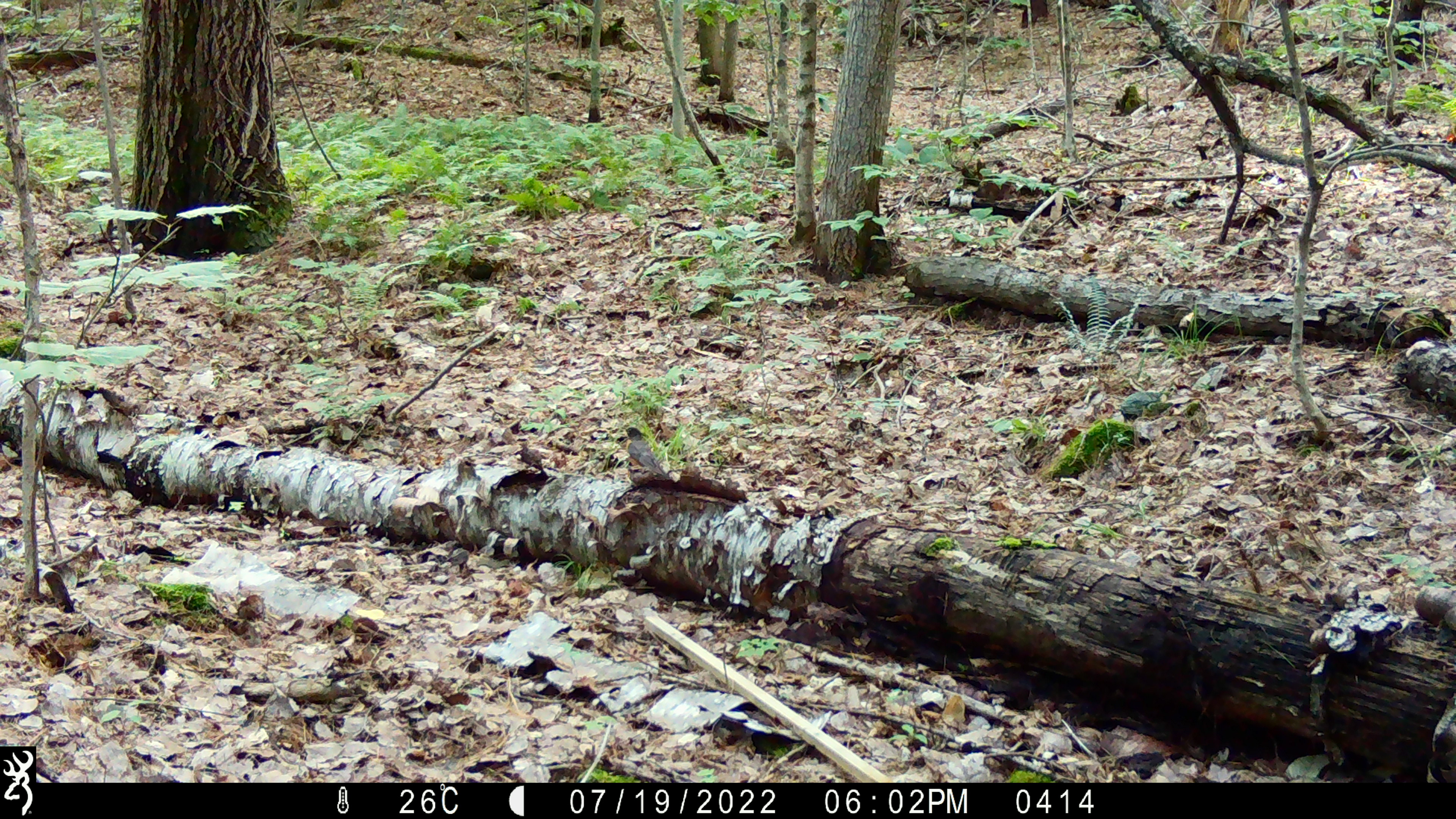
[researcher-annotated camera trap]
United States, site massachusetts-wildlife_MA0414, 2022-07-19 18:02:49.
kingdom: Animalia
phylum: Chordata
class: Aves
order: Passeriformes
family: Turdidae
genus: Turdus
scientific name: Turdus migratorius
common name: american robin